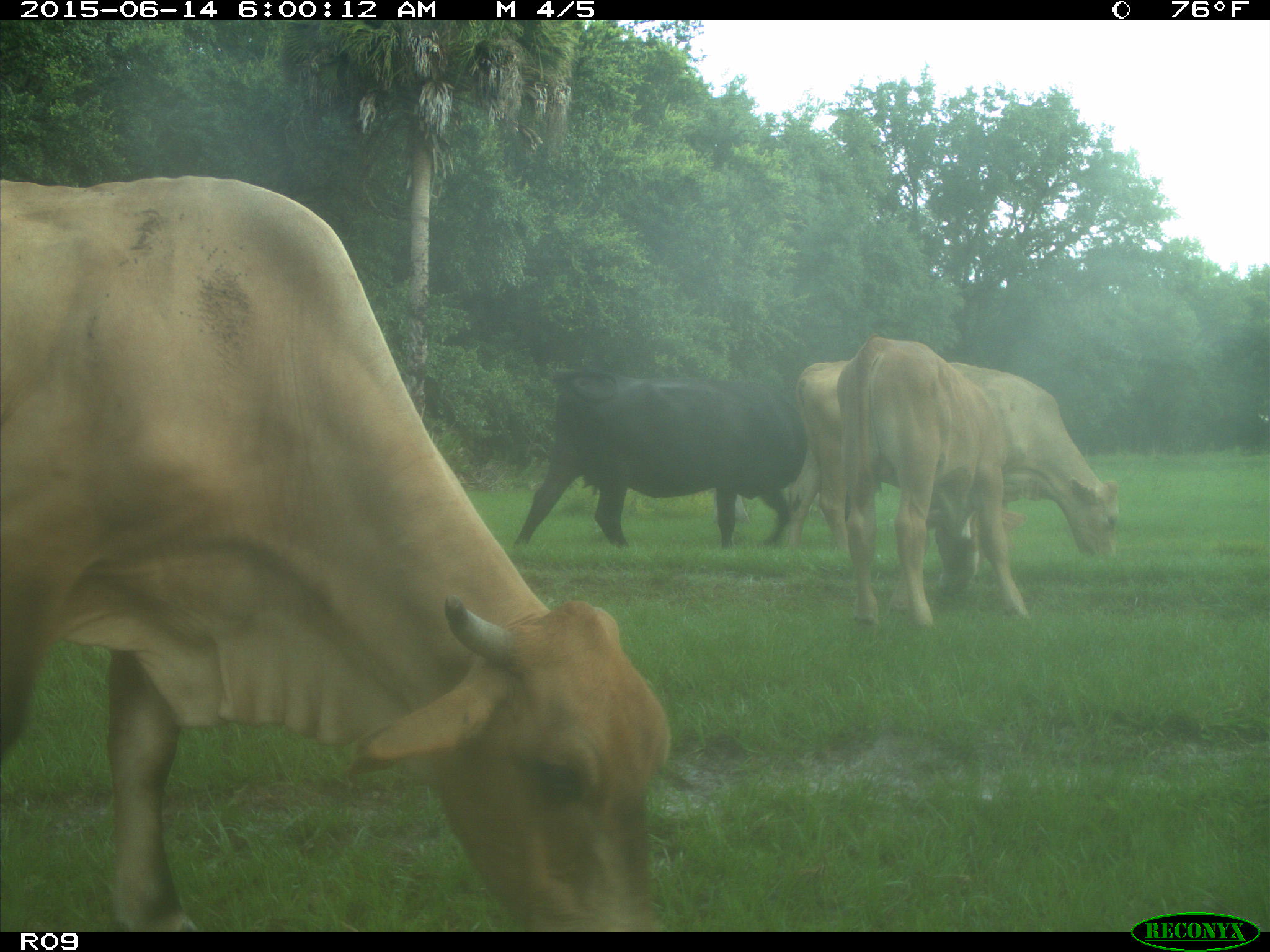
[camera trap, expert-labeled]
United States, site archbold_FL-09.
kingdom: Animalia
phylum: Chordata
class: Mammalia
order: Artiodactyla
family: Bovidae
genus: Bos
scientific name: Bos taurus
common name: domestic cow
Bos taurus (domestic cow).